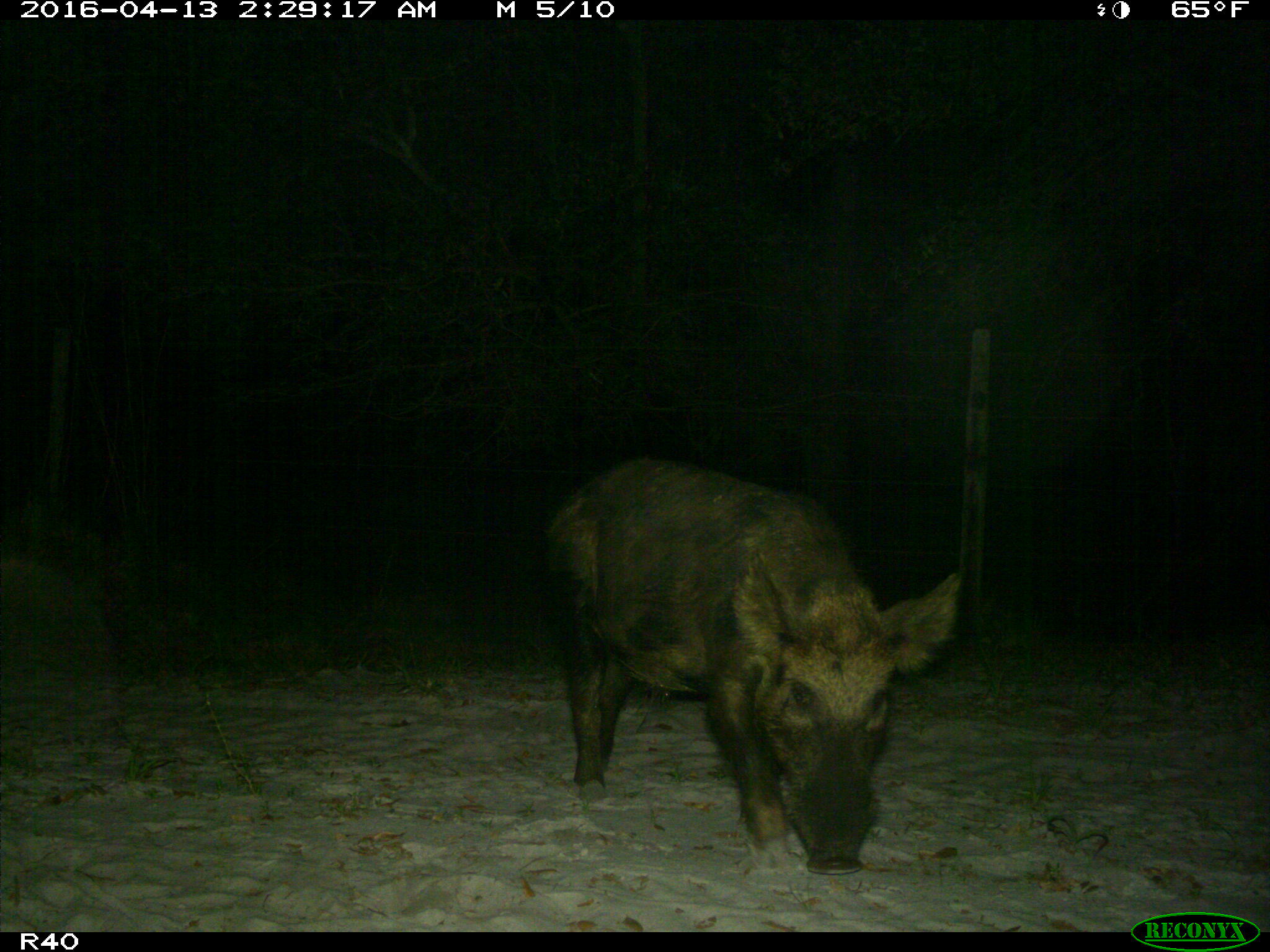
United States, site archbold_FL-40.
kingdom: Animalia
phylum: Chordata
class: Mammalia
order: Artiodactyla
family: Suidae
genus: Sus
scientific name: Sus scrofa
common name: wild boar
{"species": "Sus scrofa (wild boar)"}